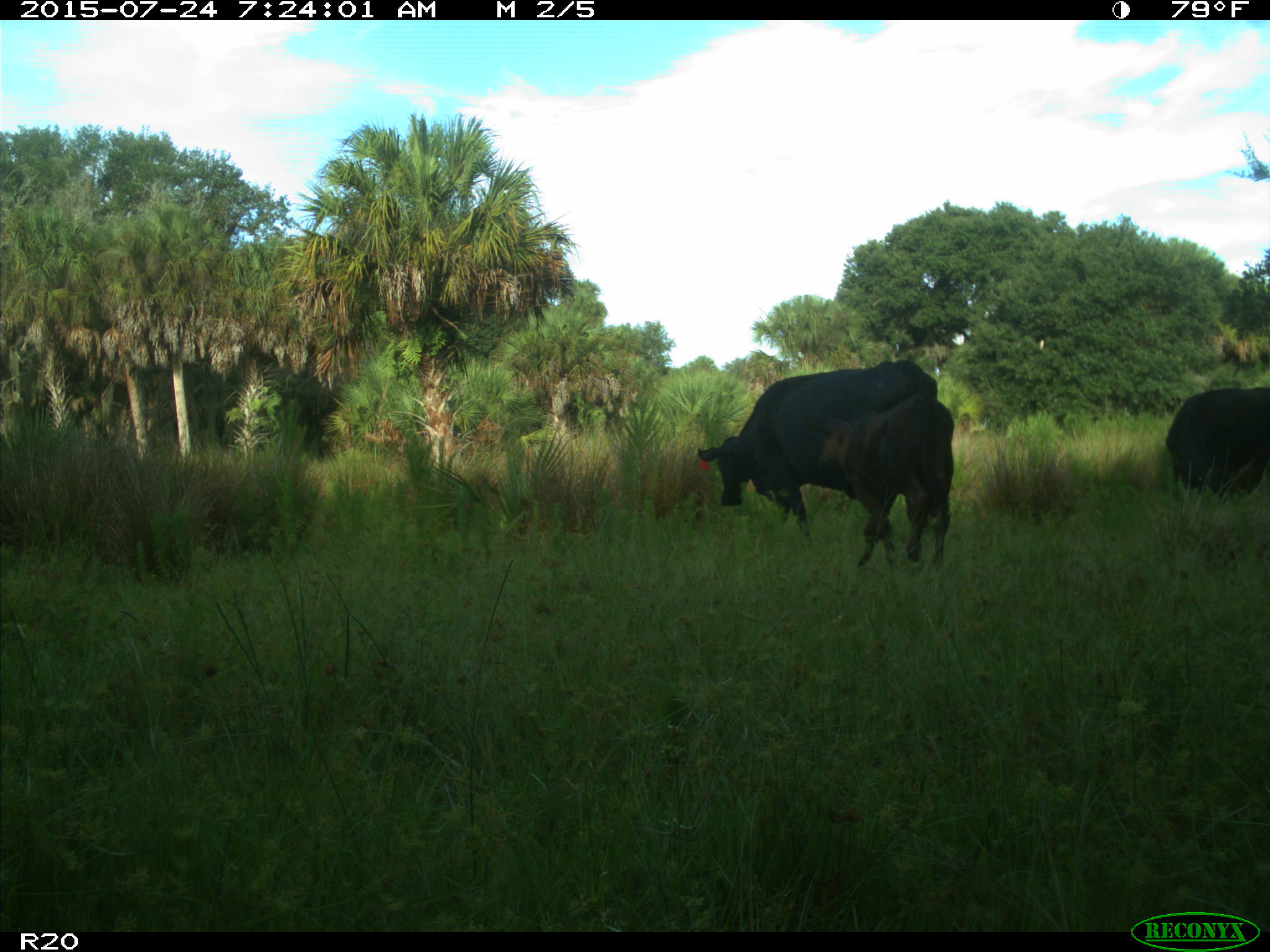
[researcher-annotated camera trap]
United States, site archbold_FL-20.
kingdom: Animalia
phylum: Chordata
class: Mammalia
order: Artiodactyla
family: Bovidae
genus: Bos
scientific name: Bos taurus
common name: domestic cow